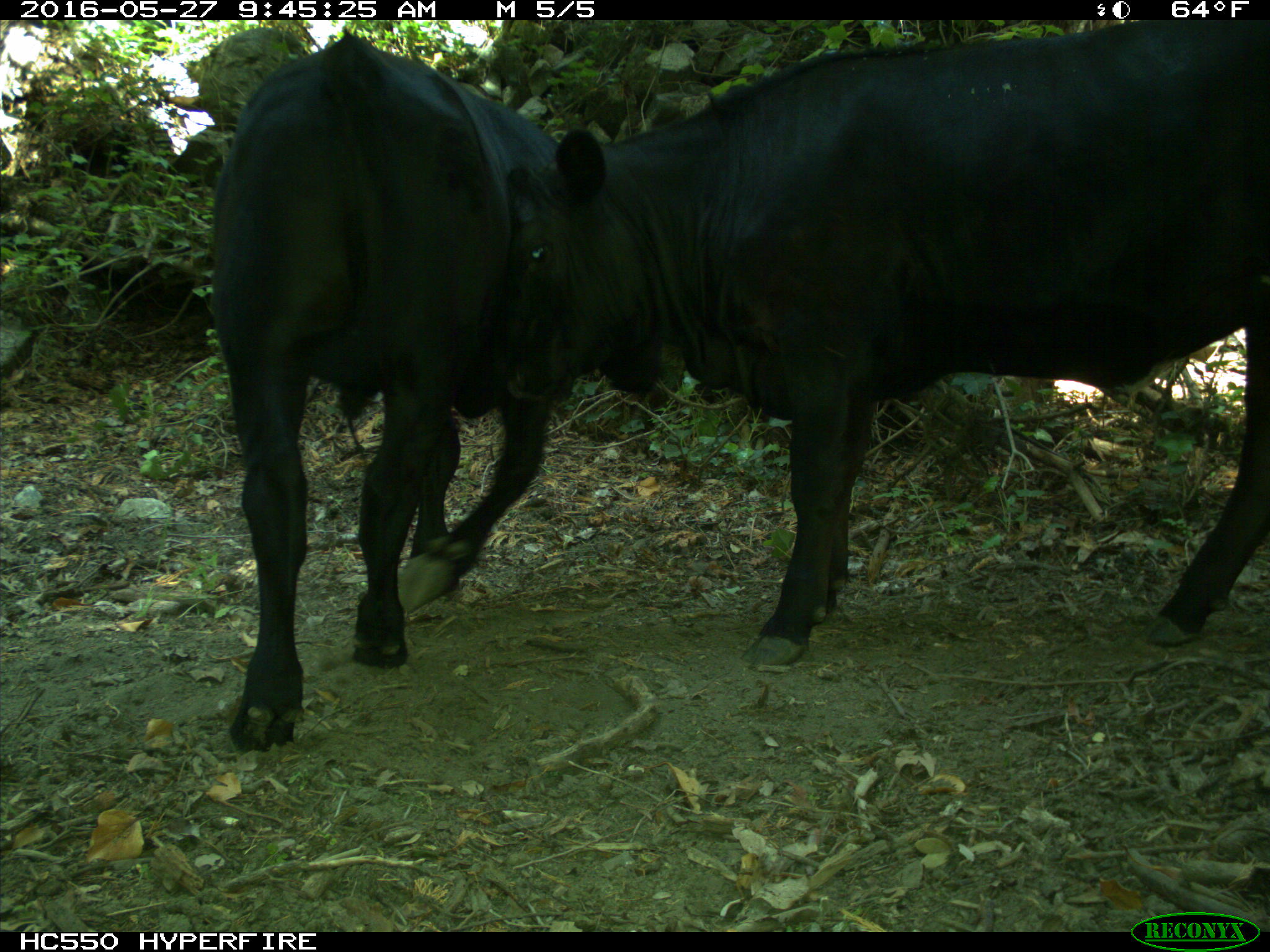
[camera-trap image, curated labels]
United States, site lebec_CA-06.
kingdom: Animalia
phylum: Chordata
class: Mammalia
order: Artiodactyla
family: Bovidae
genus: Bos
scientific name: Bos taurus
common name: domestic cow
Bos taurus (domestic cow).